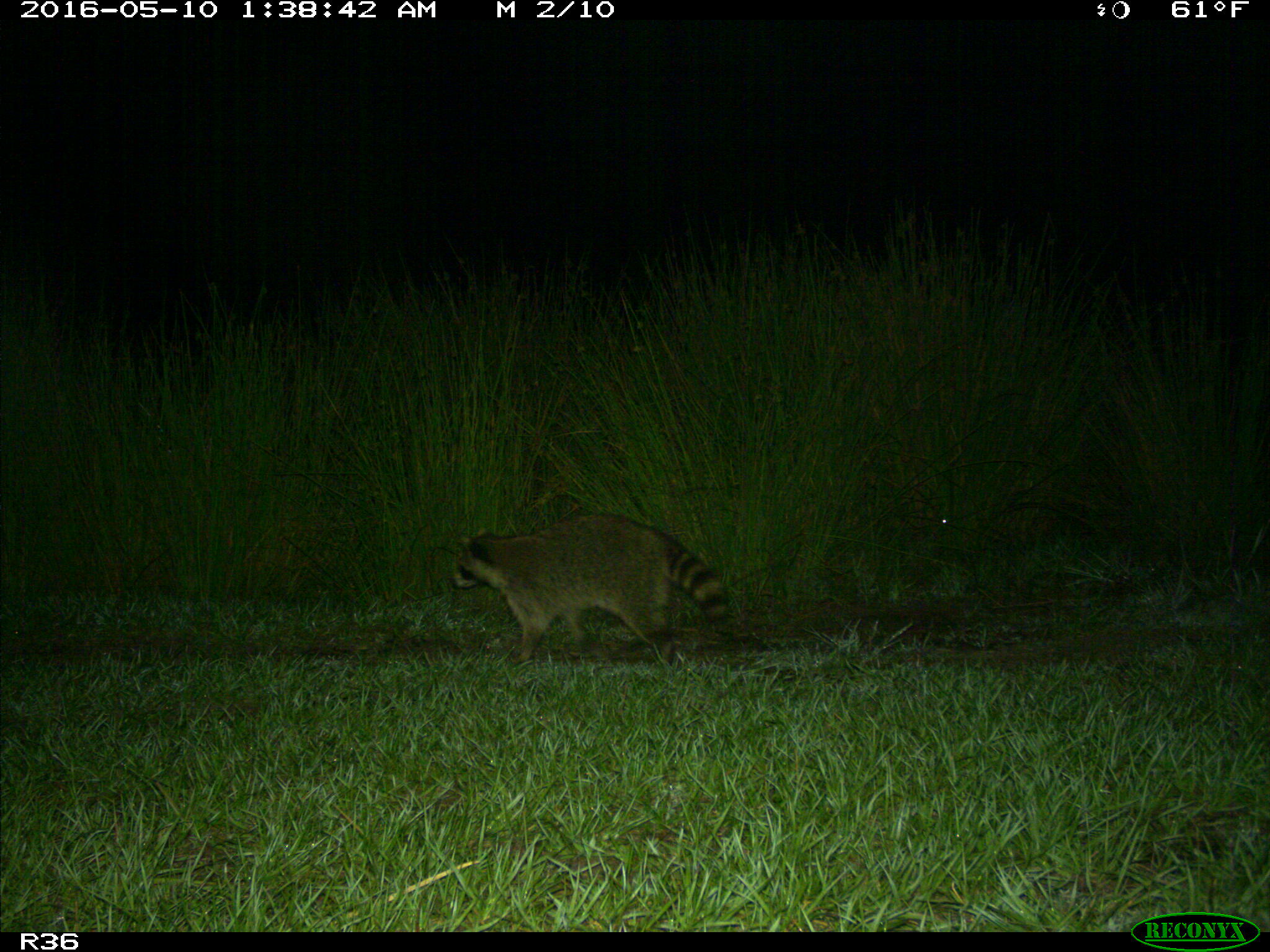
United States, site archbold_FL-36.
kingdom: Animalia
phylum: Chordata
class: Mammalia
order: Carnivora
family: Procyonidae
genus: Procyon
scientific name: Procyon lotor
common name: common raccoon